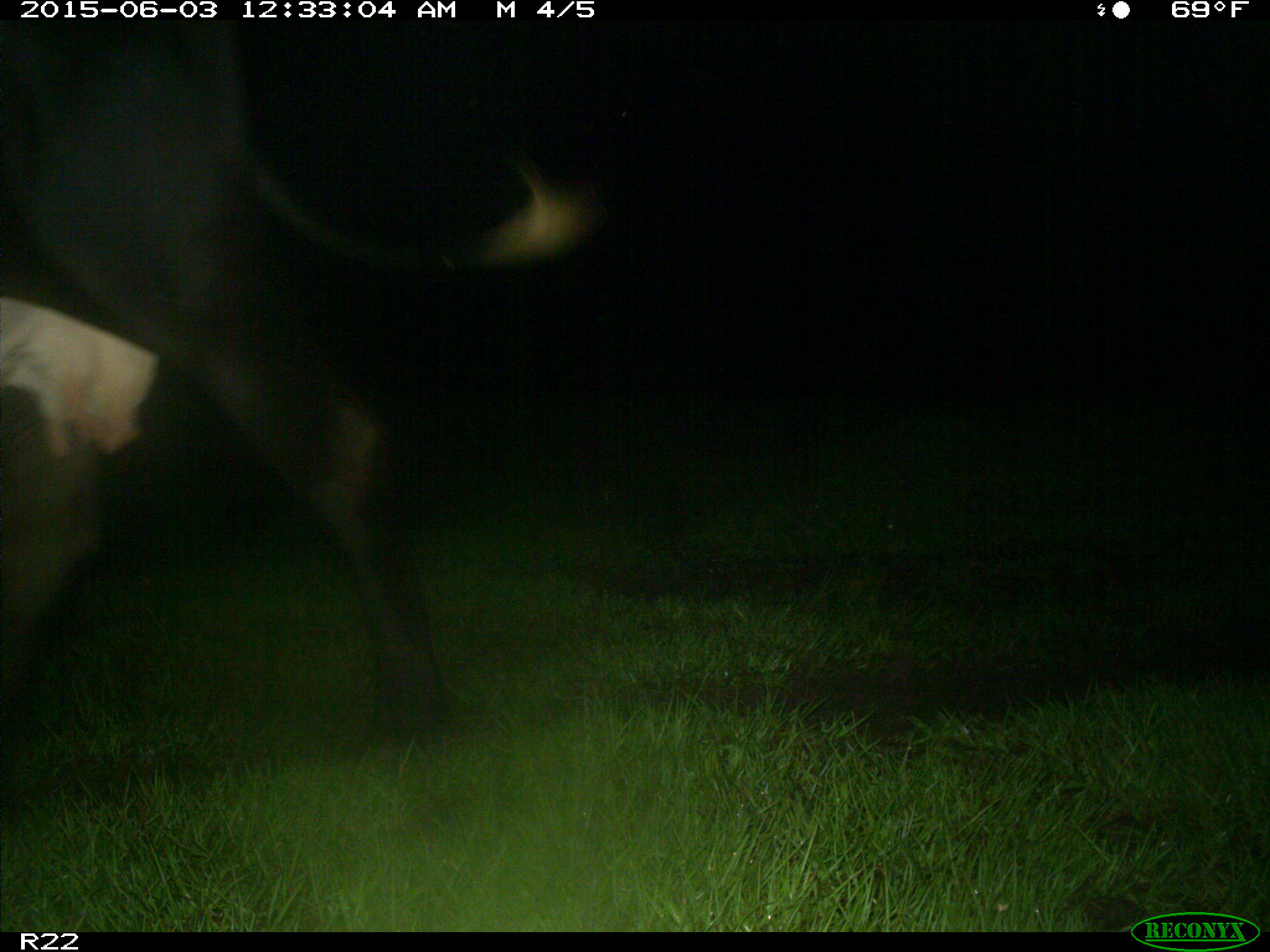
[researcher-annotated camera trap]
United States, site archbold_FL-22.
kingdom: Animalia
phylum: Chordata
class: Mammalia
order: Artiodactyla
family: Bovidae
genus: Bos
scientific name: Bos taurus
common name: domestic cow